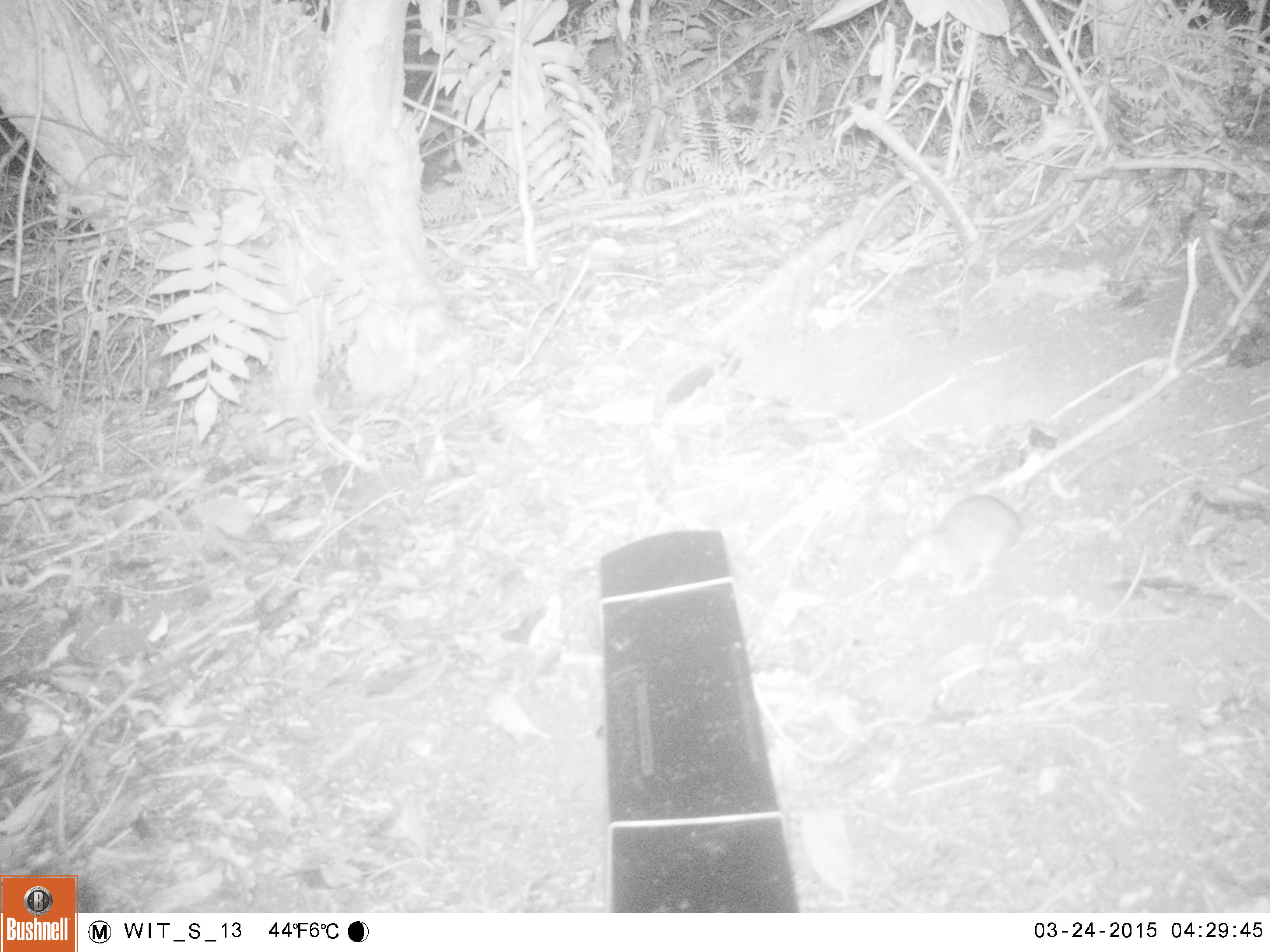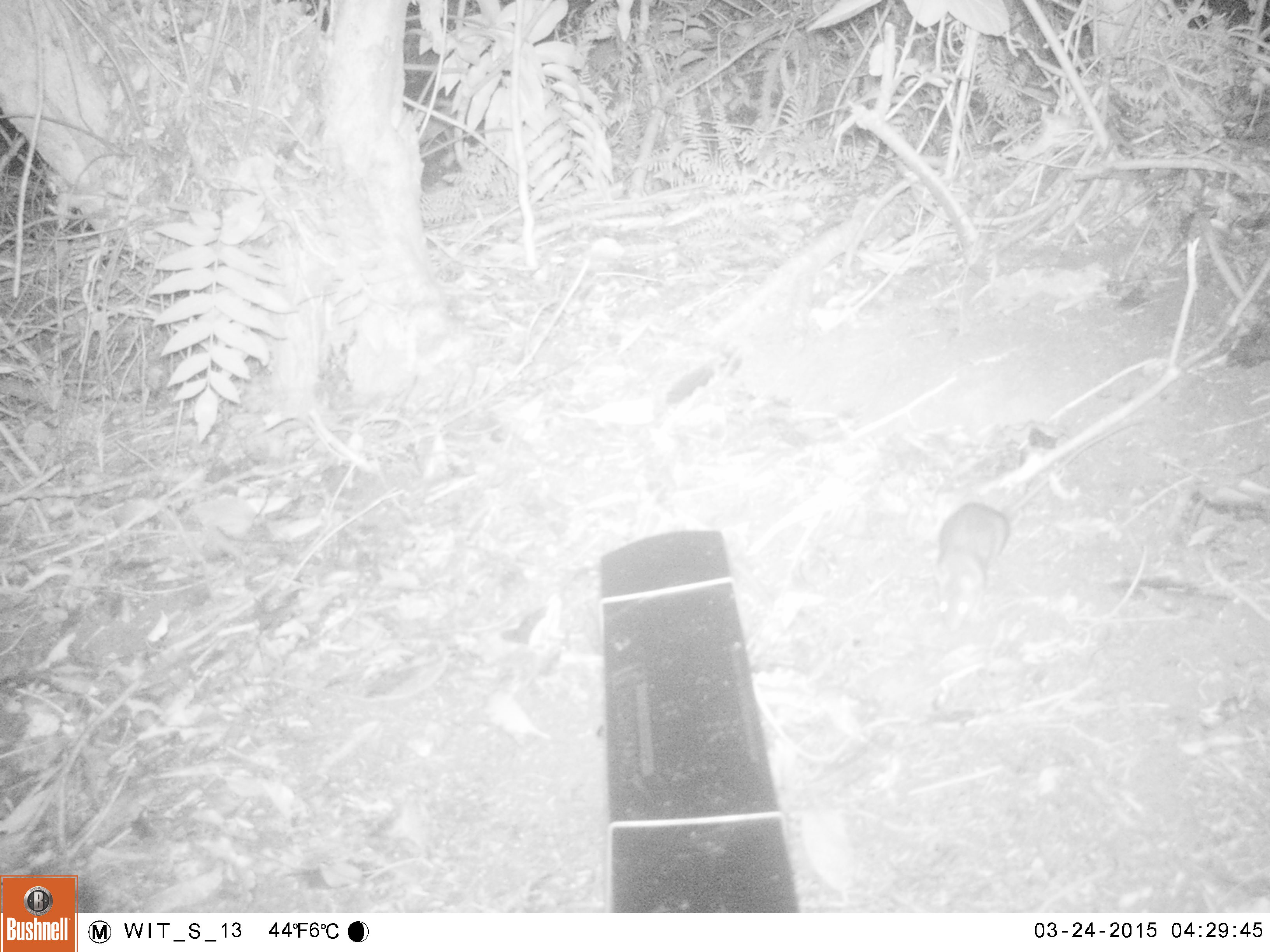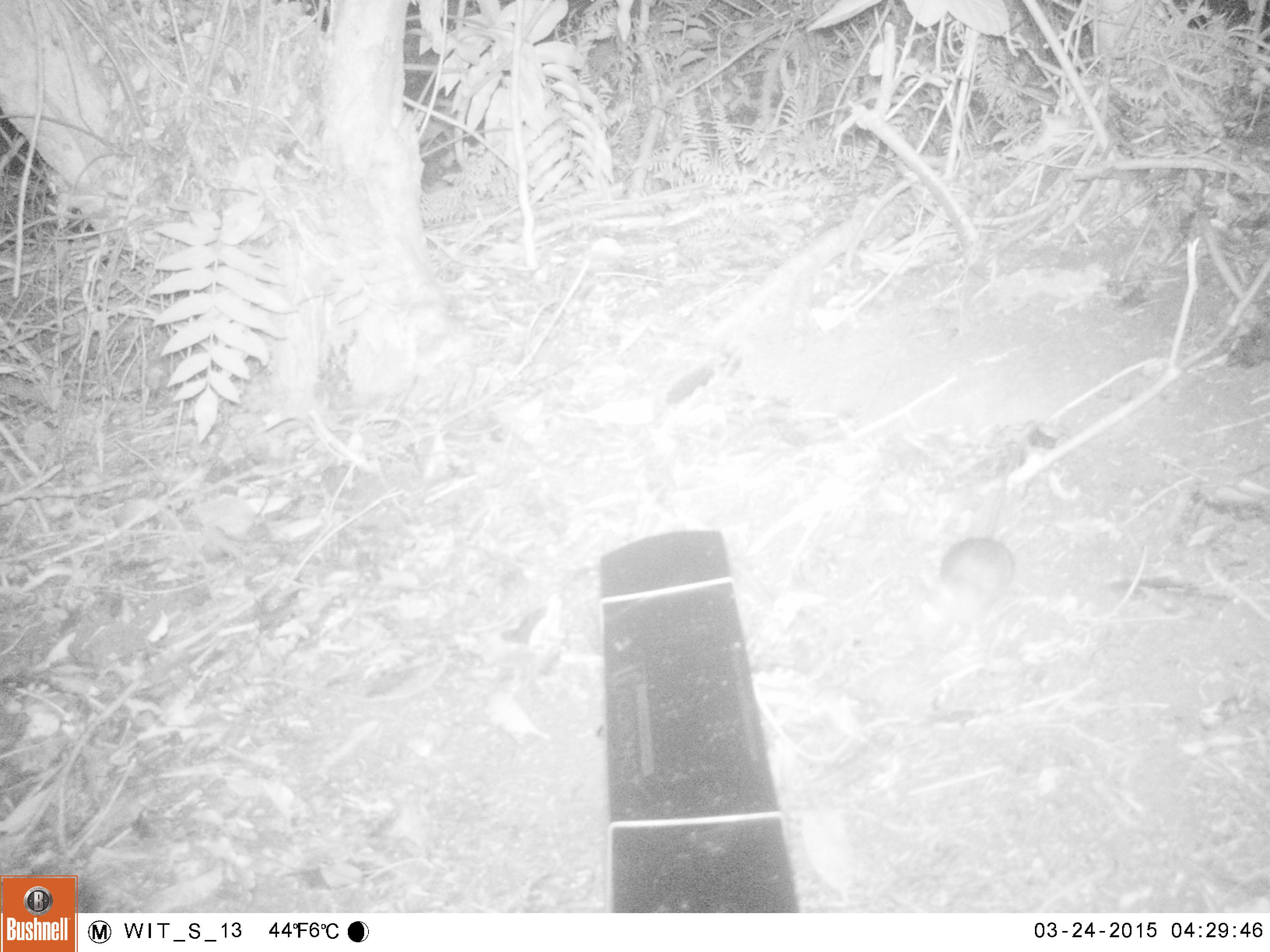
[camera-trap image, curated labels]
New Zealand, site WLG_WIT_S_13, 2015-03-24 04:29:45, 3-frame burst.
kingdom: Animalia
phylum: Chordata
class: Mammalia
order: Rodentia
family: Muridae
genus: Rattus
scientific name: Rattus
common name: rat